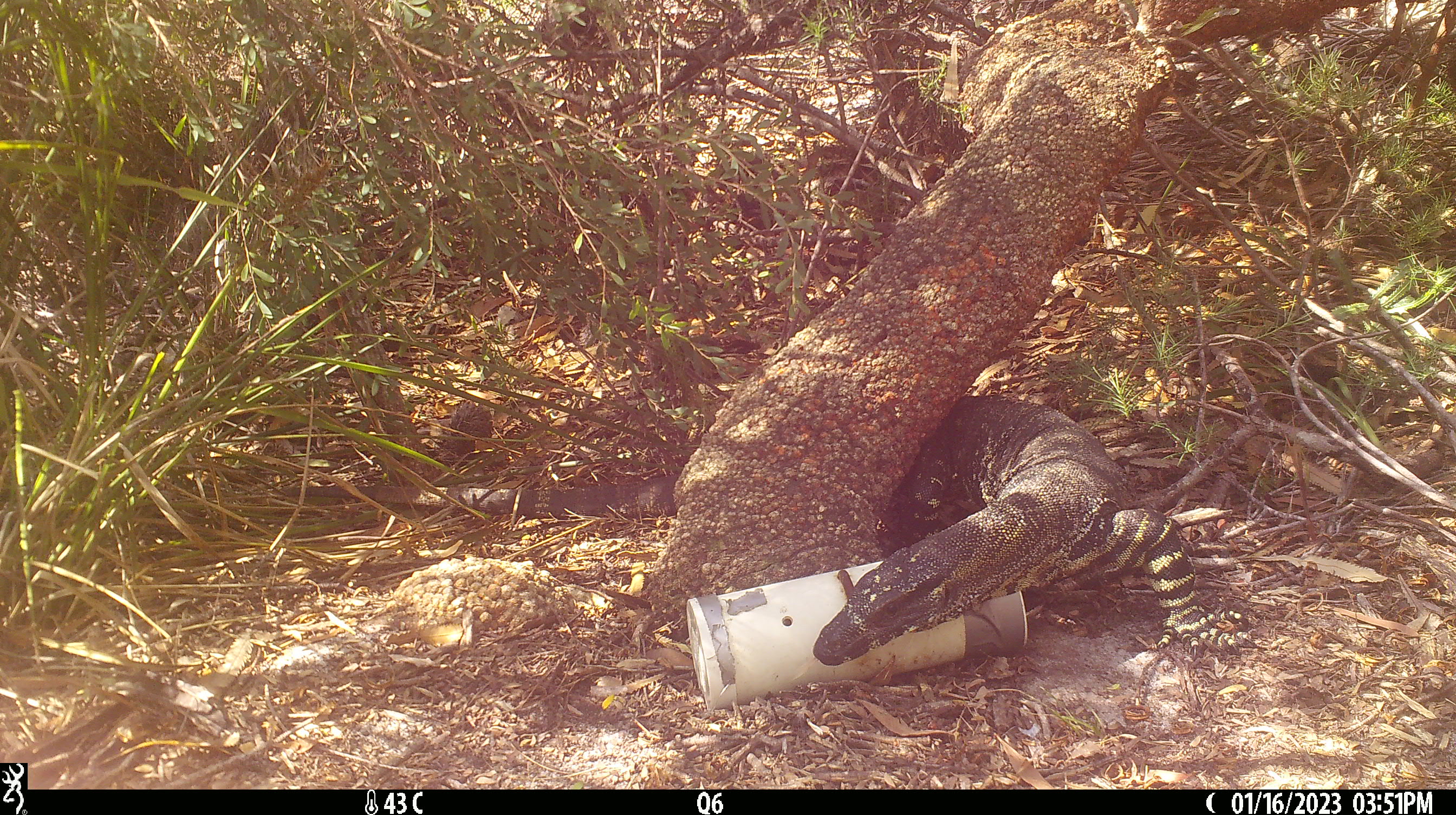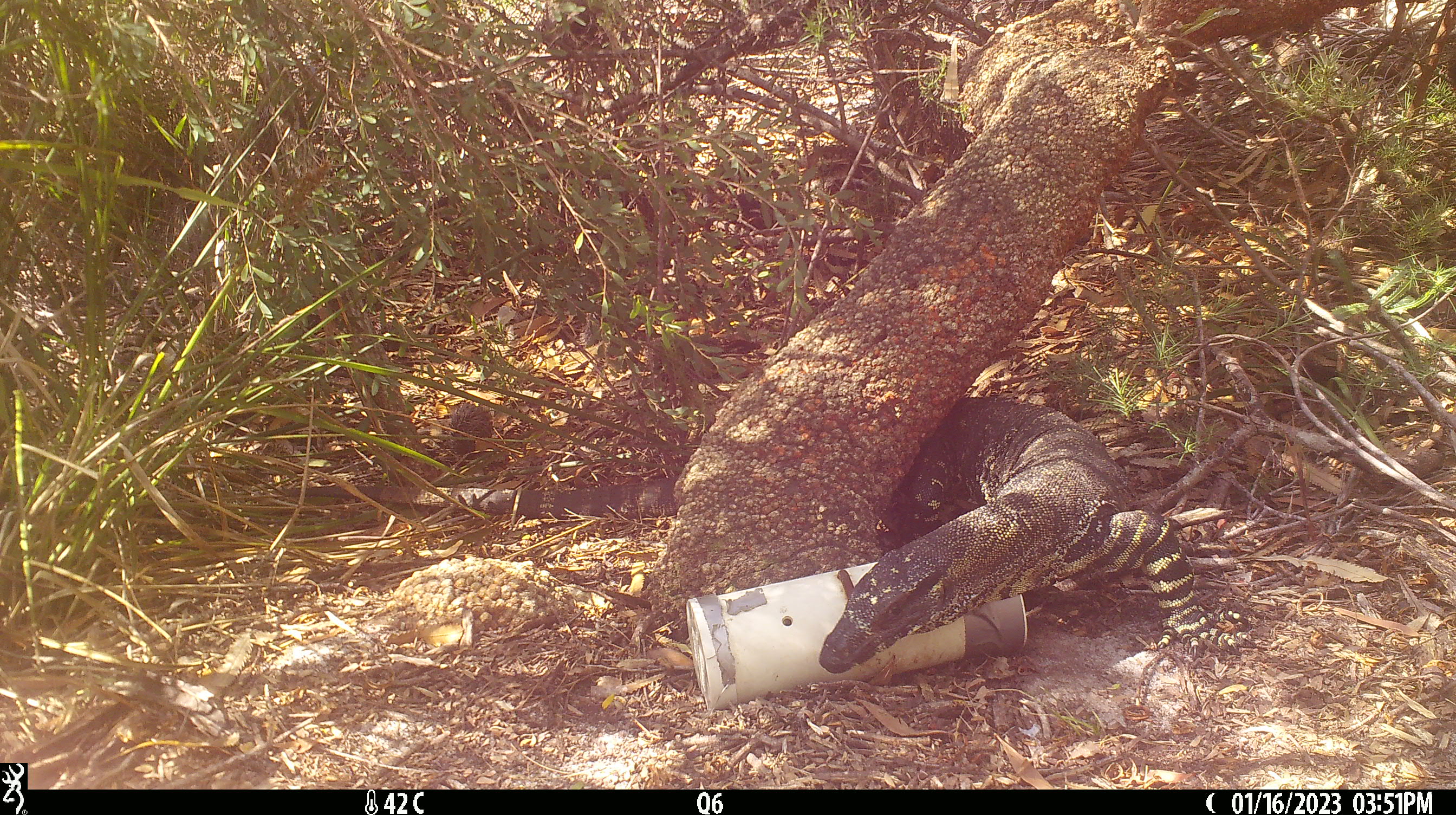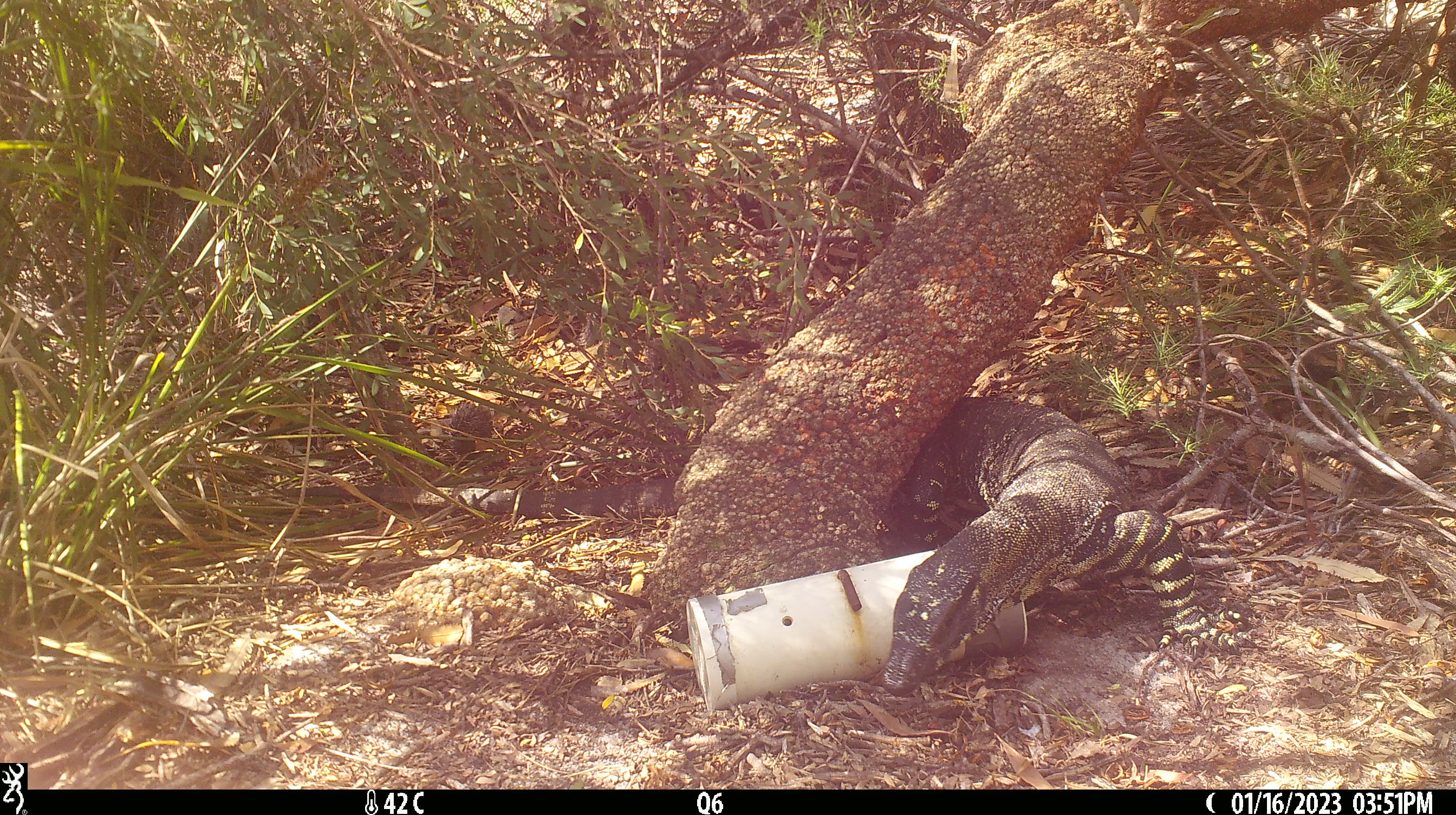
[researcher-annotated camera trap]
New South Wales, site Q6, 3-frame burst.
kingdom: Animalia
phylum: Chordata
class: Reptilia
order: Squamata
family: Varanidae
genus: Varanus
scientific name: Varanus varius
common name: lace monitor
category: goanna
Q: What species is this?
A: Goanna (lace monitor) (Varanus varius).